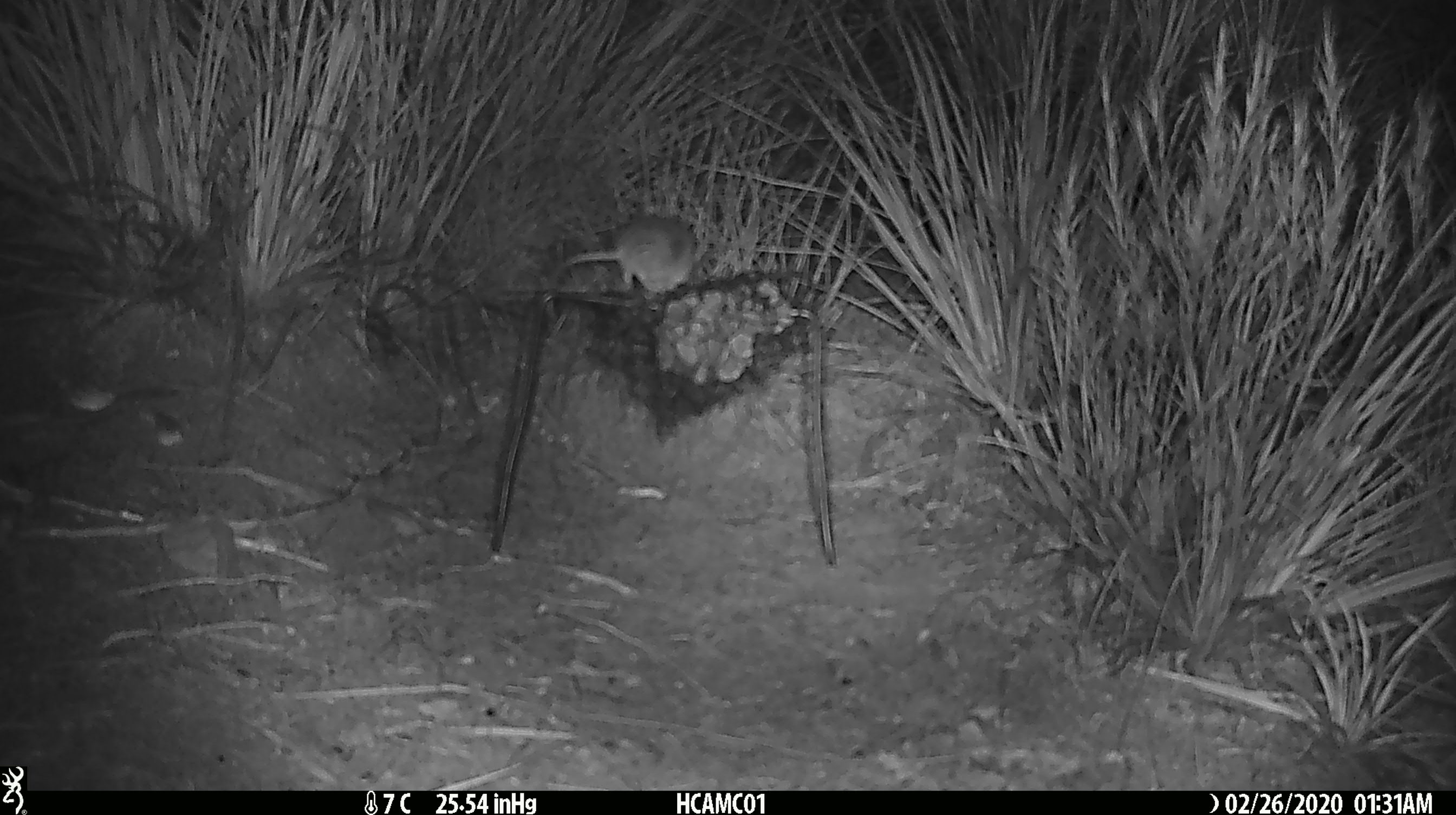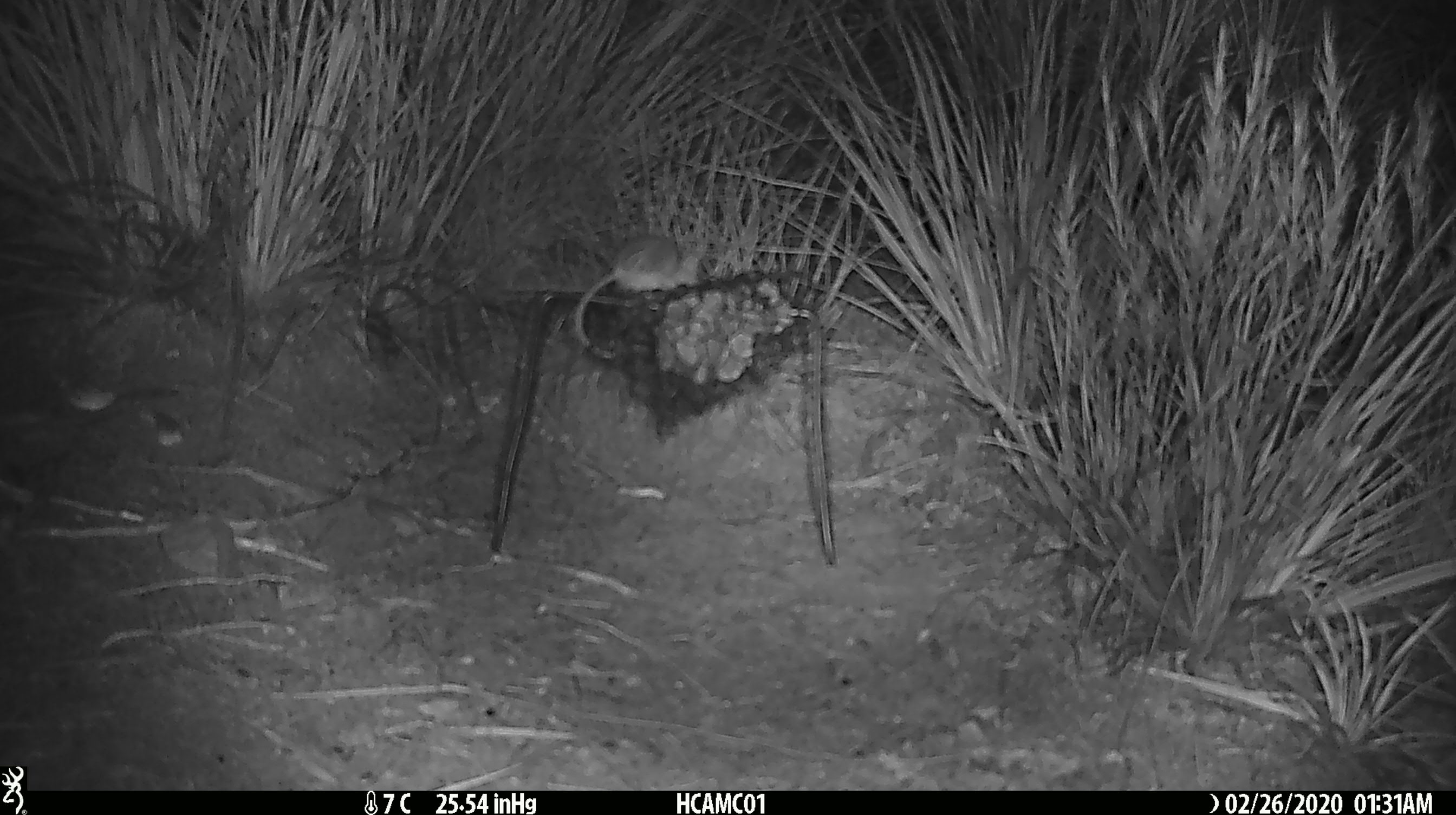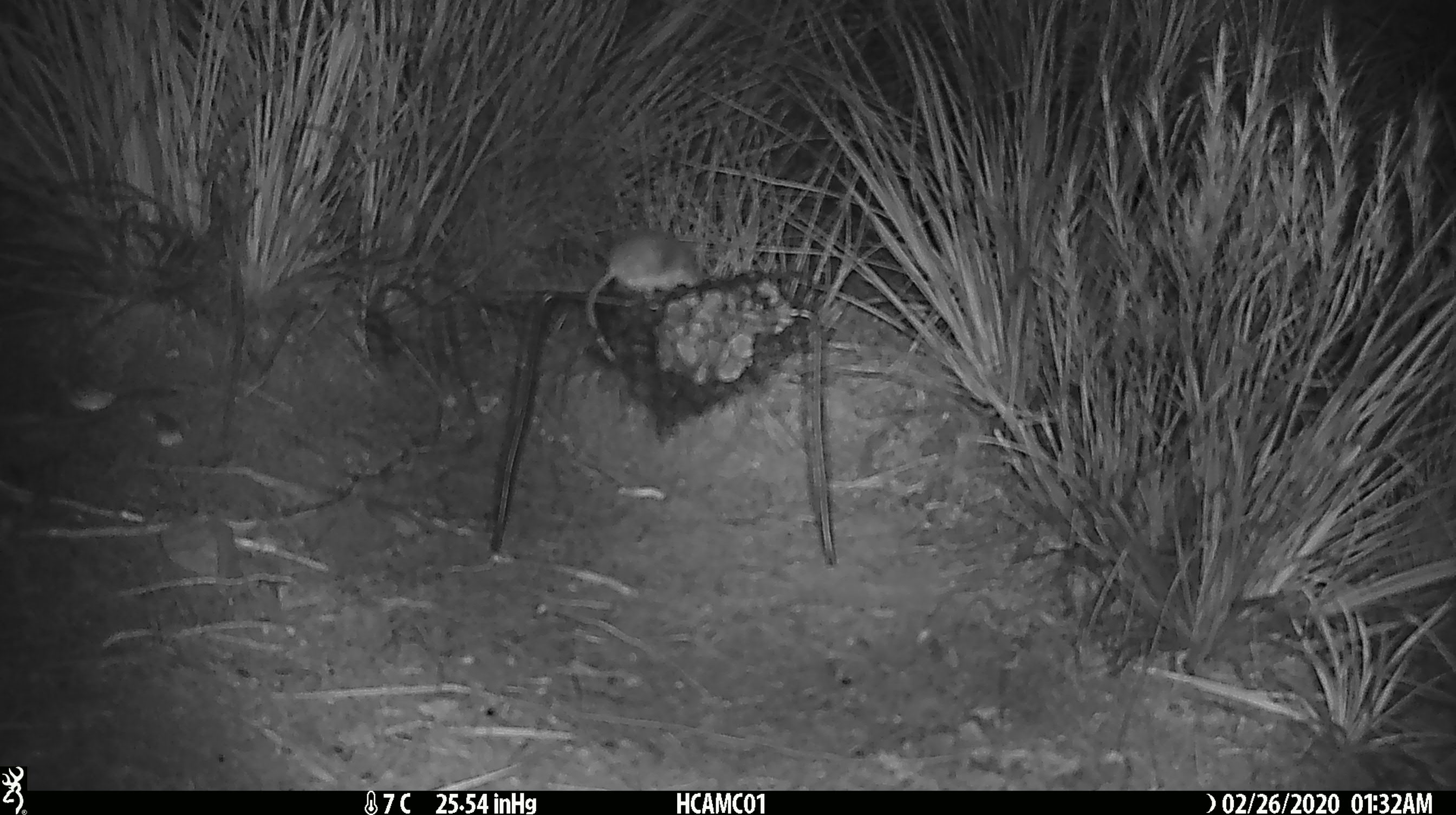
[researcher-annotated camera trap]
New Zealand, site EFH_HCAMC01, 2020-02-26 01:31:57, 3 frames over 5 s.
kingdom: Animalia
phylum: Chordata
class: Mammalia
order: Rodentia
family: Muridae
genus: Mus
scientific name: Mus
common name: mouse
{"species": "mouse (Mus)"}